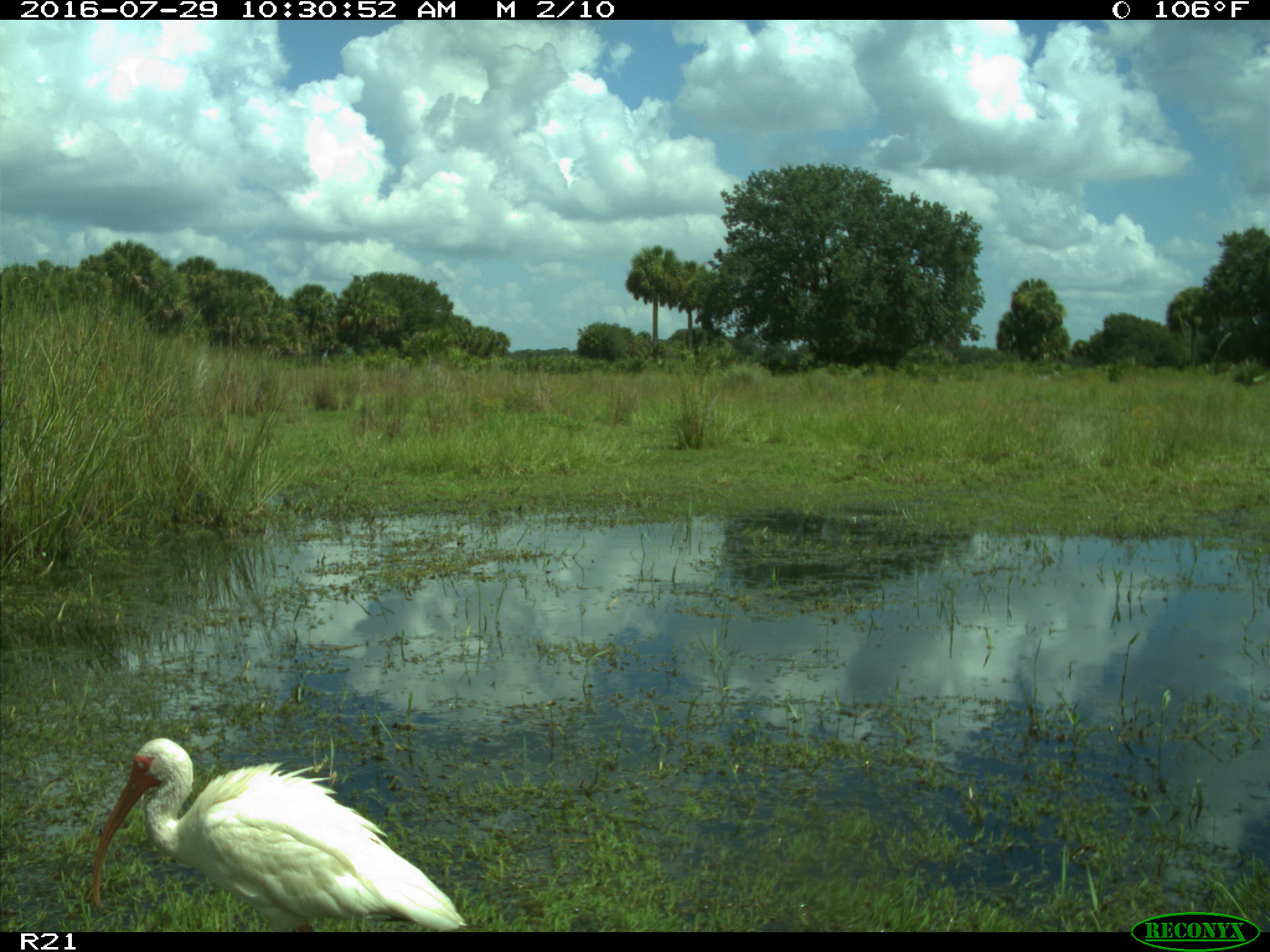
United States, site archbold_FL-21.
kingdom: Animalia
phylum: Chordata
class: Aves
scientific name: Aves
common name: birds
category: unidentified bird